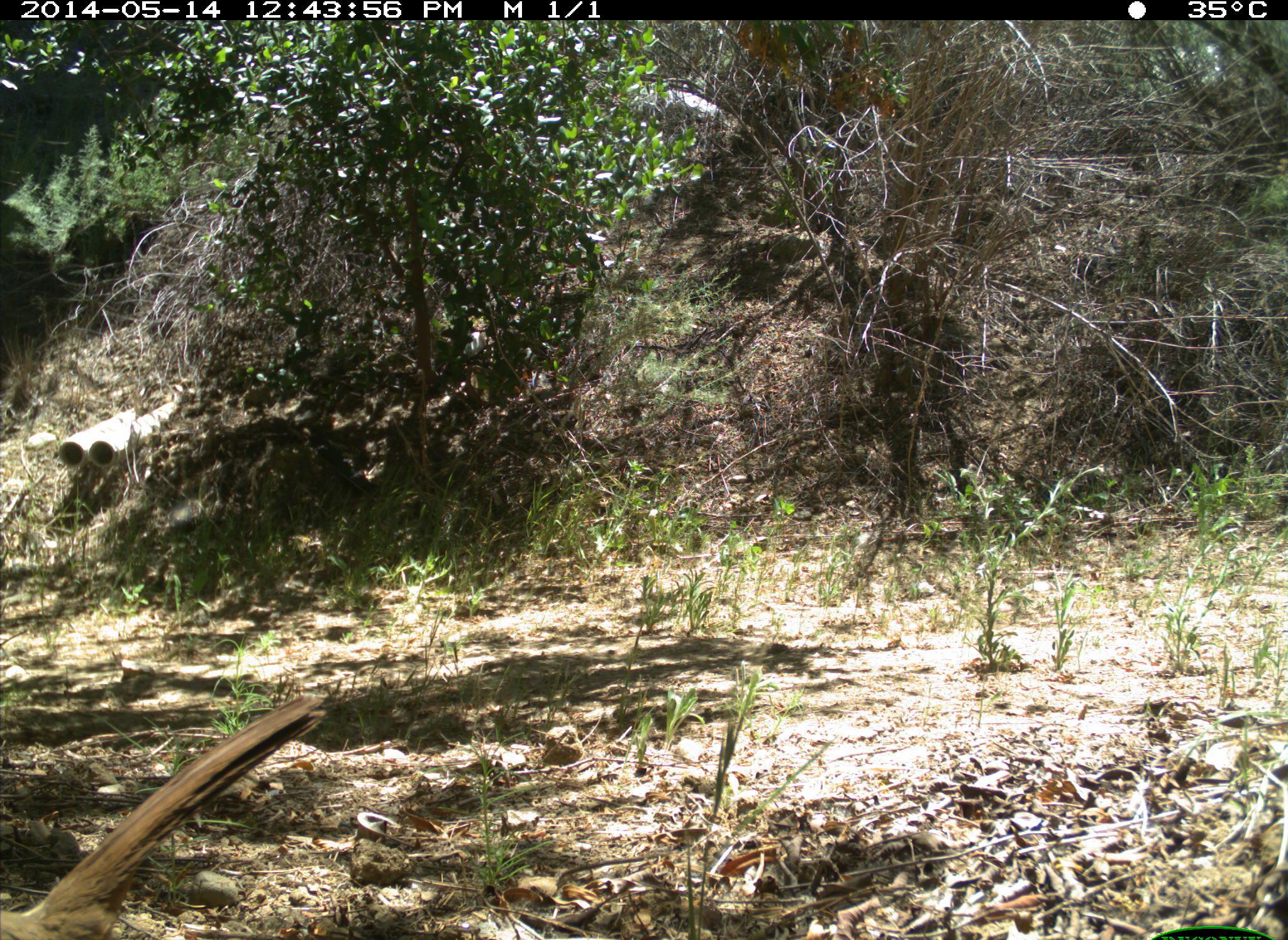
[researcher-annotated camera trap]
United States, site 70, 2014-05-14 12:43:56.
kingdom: Animalia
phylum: Chordata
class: Aves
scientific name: Aves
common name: bird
Bird (Aves).